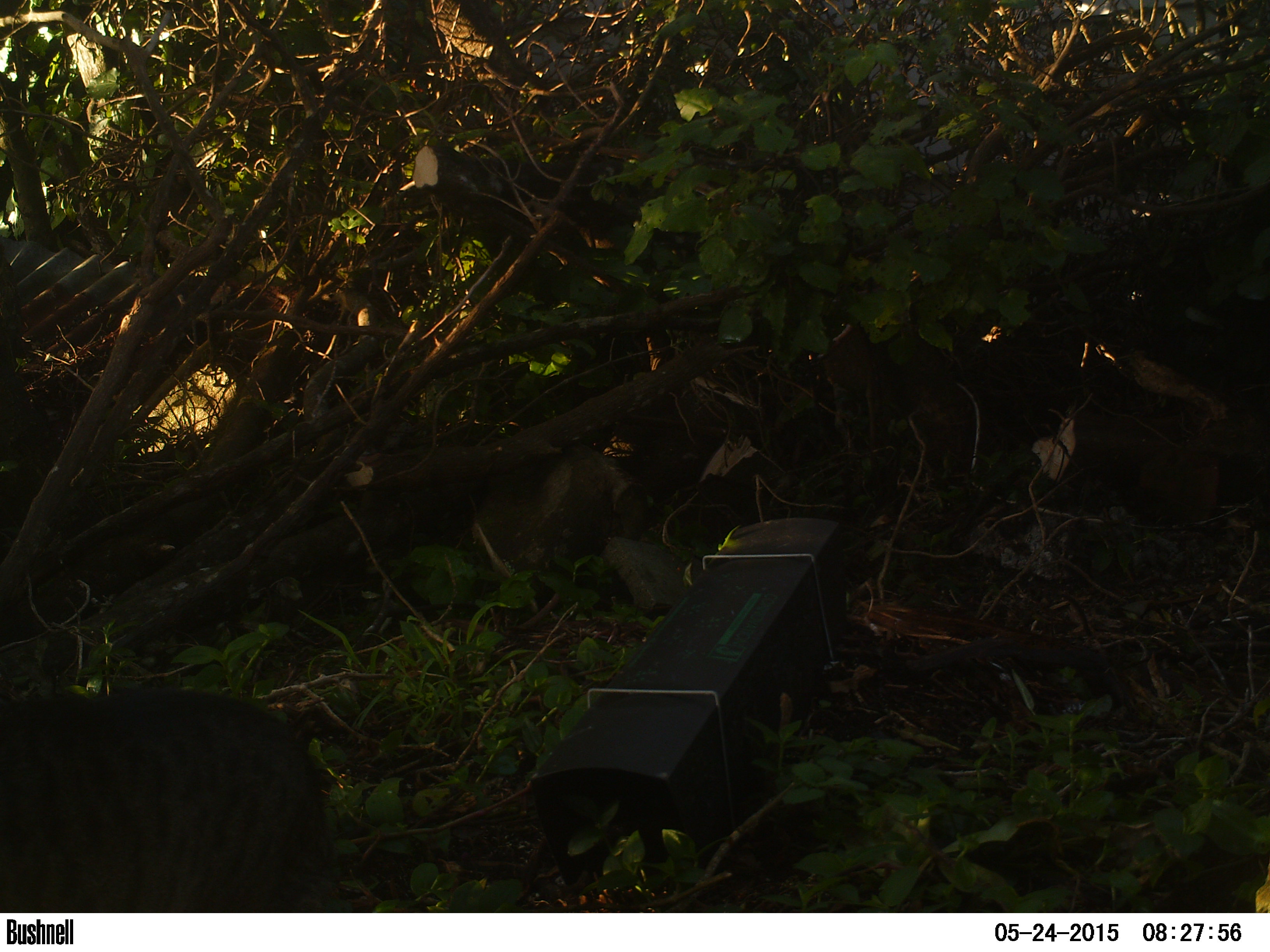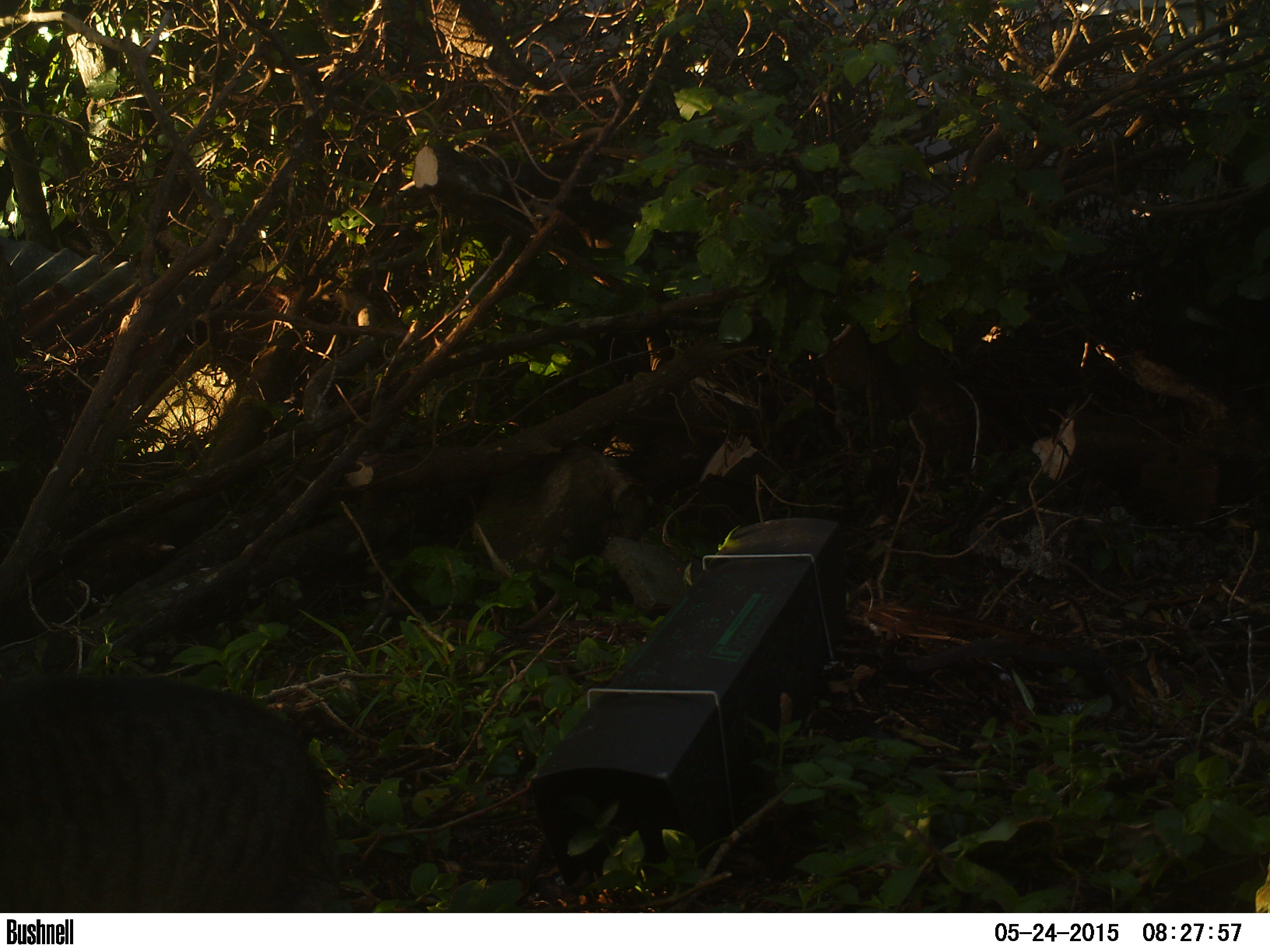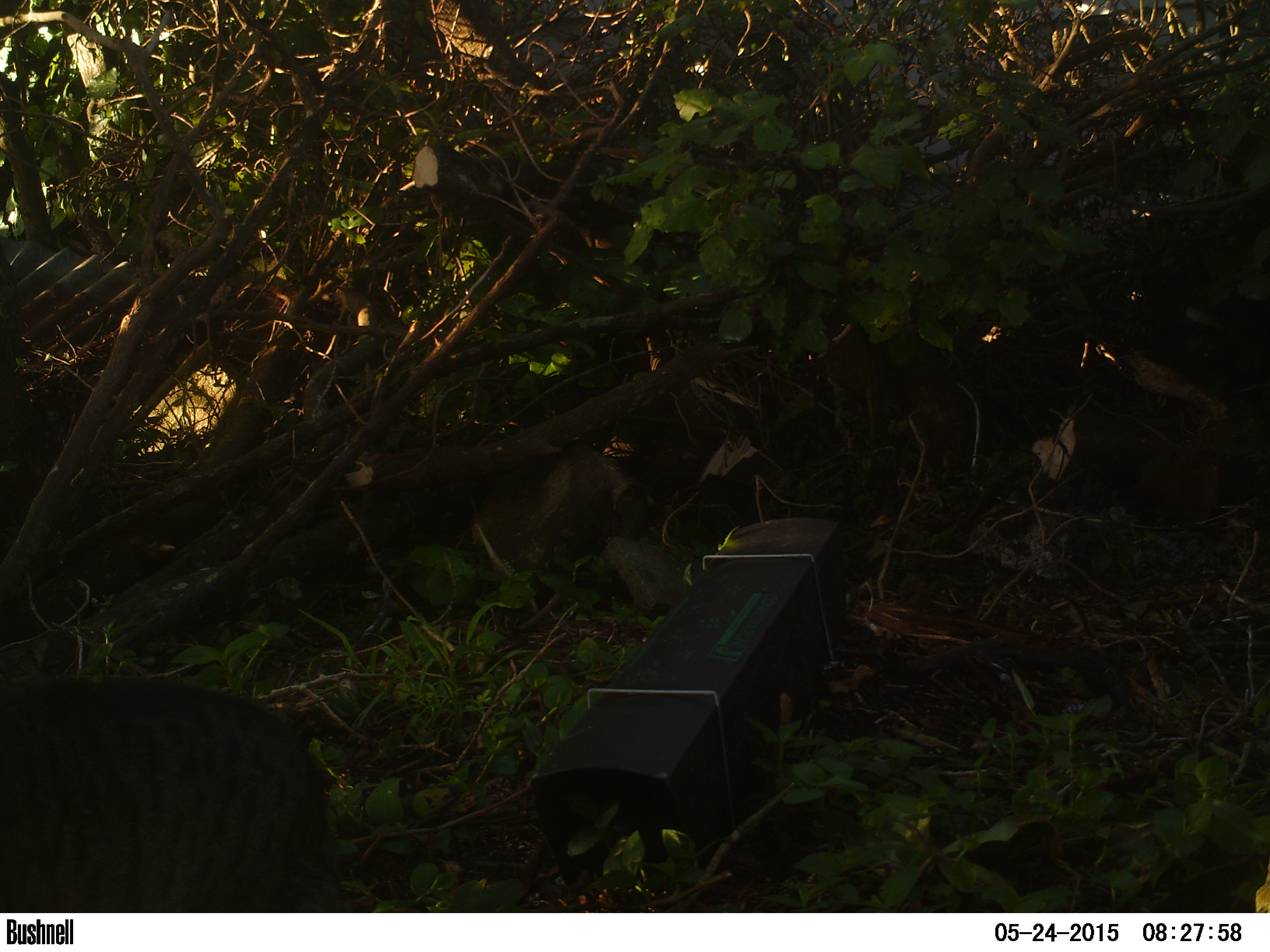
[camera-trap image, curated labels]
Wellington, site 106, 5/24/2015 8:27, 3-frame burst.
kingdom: Animalia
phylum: Chordata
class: Mammalia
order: Carnivora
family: Felidae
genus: Felis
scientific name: Felis catus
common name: cat